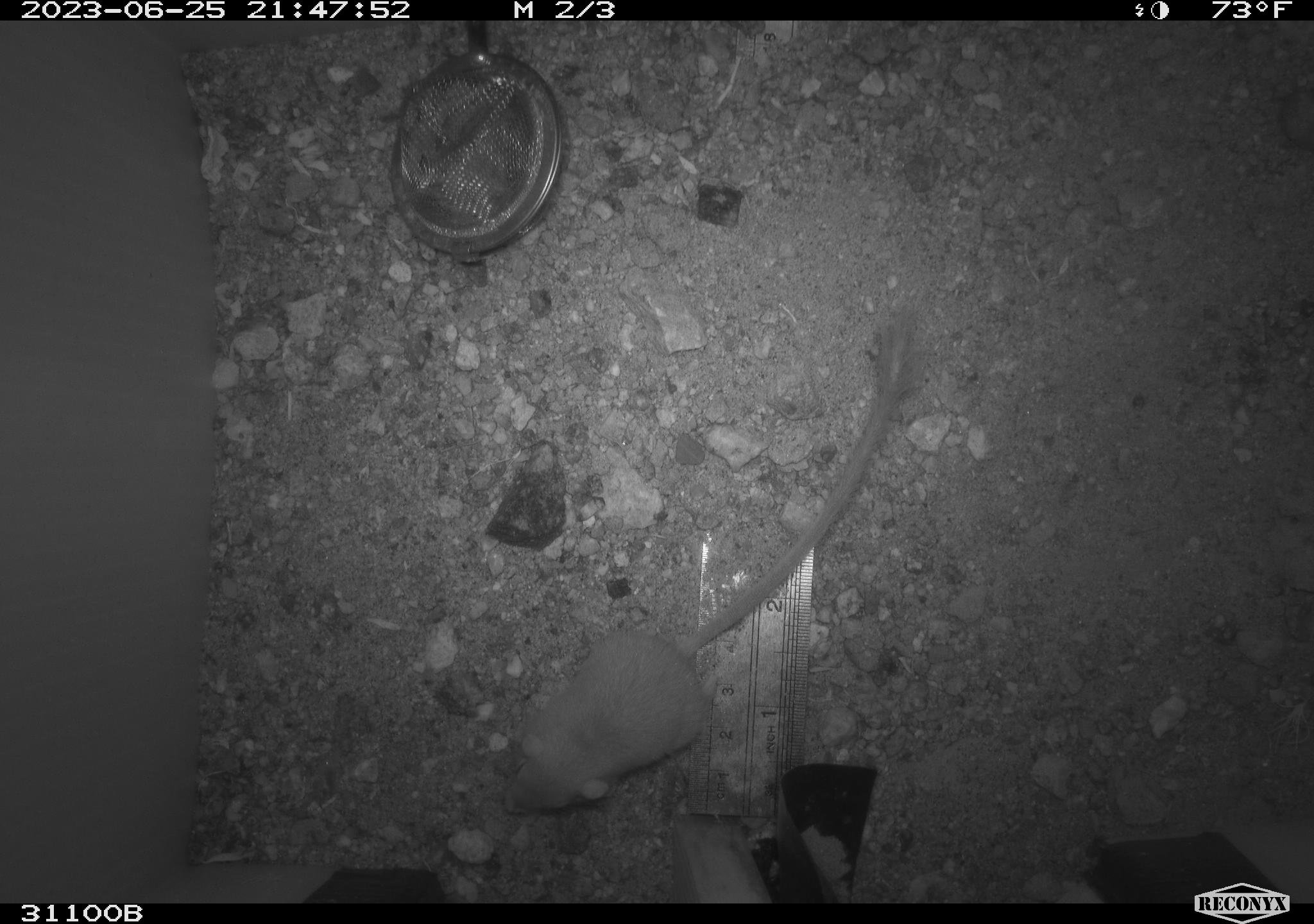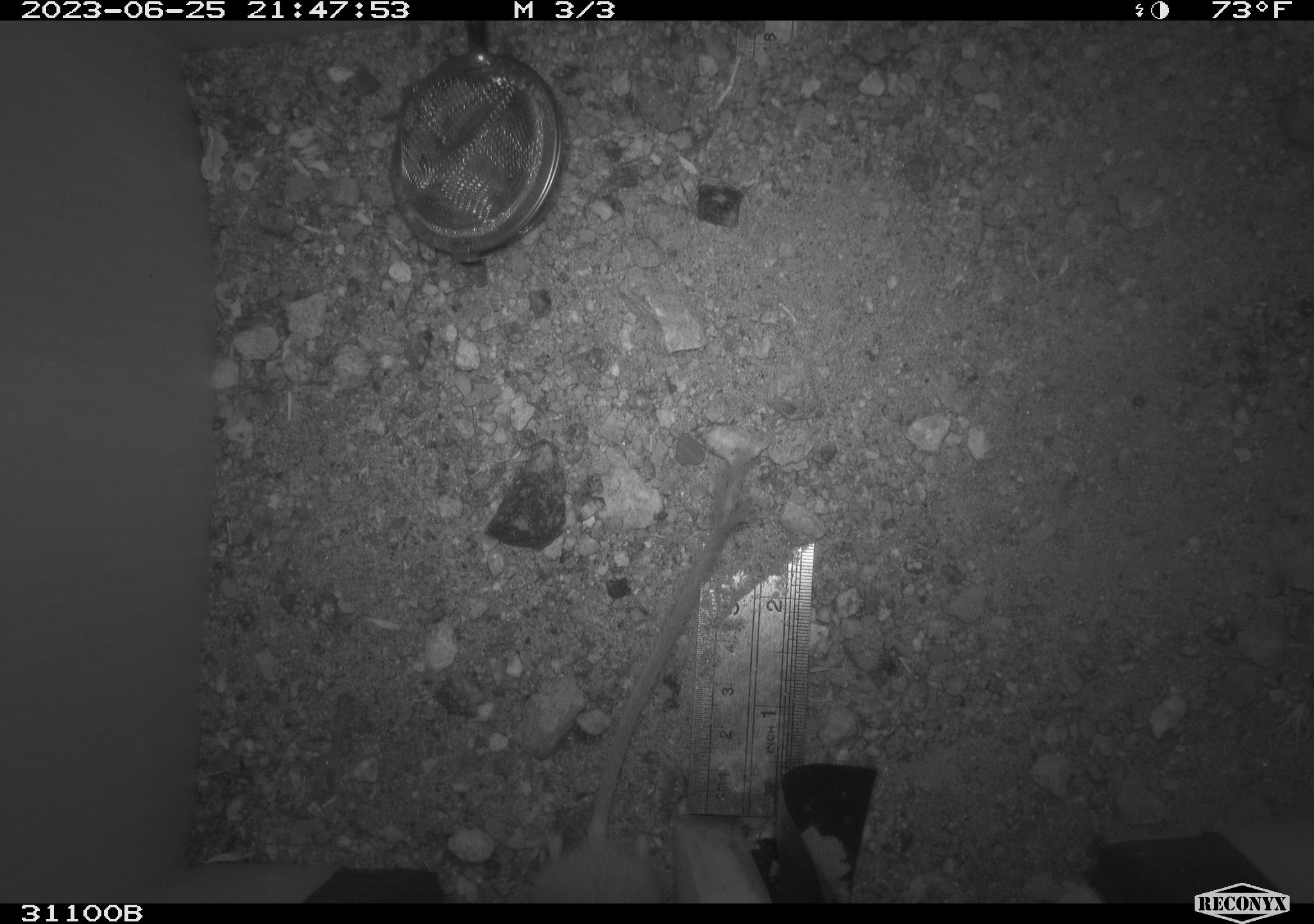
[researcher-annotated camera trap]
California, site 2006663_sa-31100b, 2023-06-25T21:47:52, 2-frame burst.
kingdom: Animalia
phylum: Chordata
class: Mammalia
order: Rodentia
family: Heteromyidae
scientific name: Heteromyidae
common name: kangaroo rats and pocket mice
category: heteromyidae family